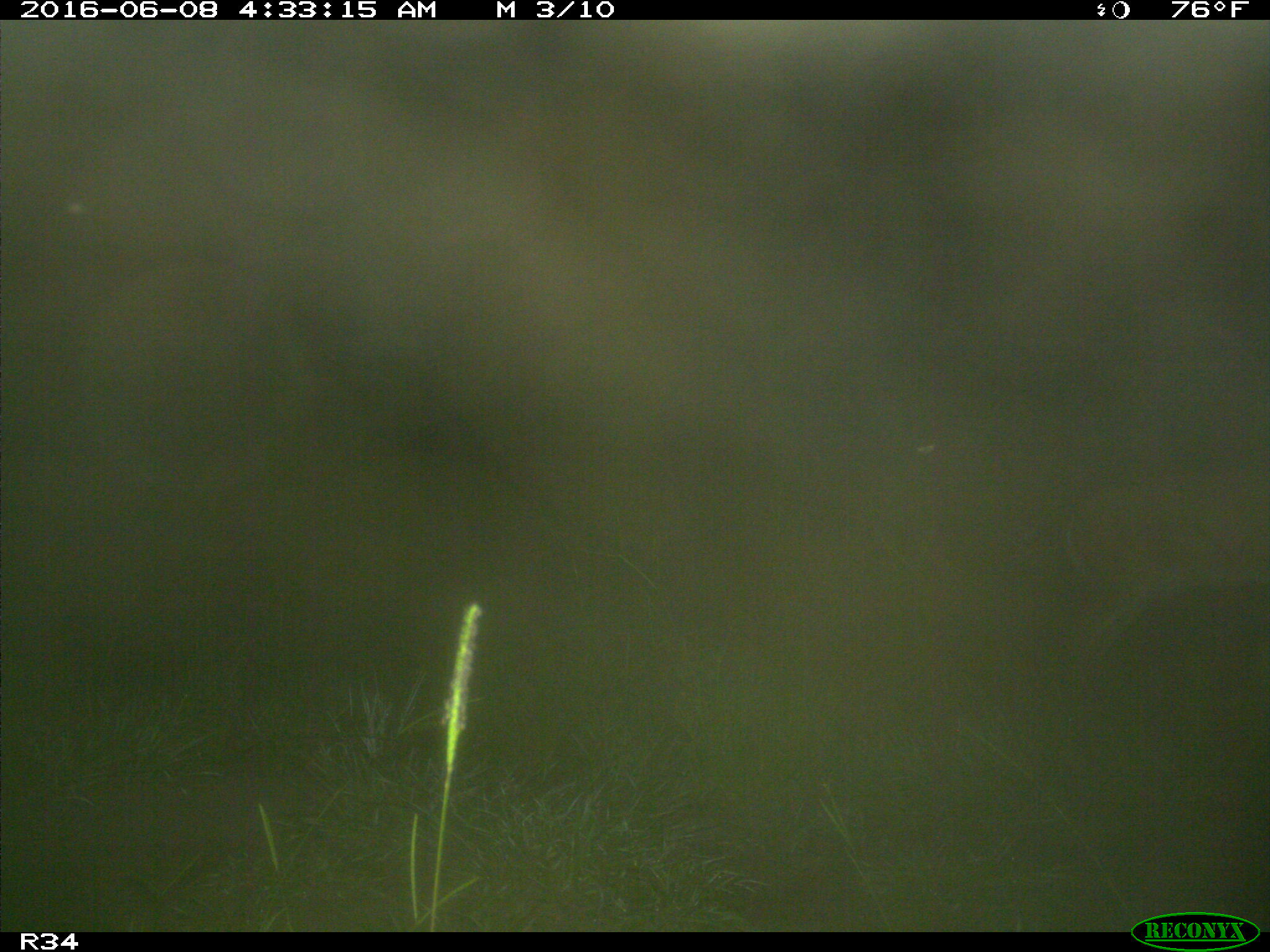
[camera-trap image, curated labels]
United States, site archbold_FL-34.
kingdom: Animalia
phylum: Chordata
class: Mammalia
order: Artiodactyla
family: Cervidae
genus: Odocoileus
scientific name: Odocoileus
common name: deer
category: unidentified deer